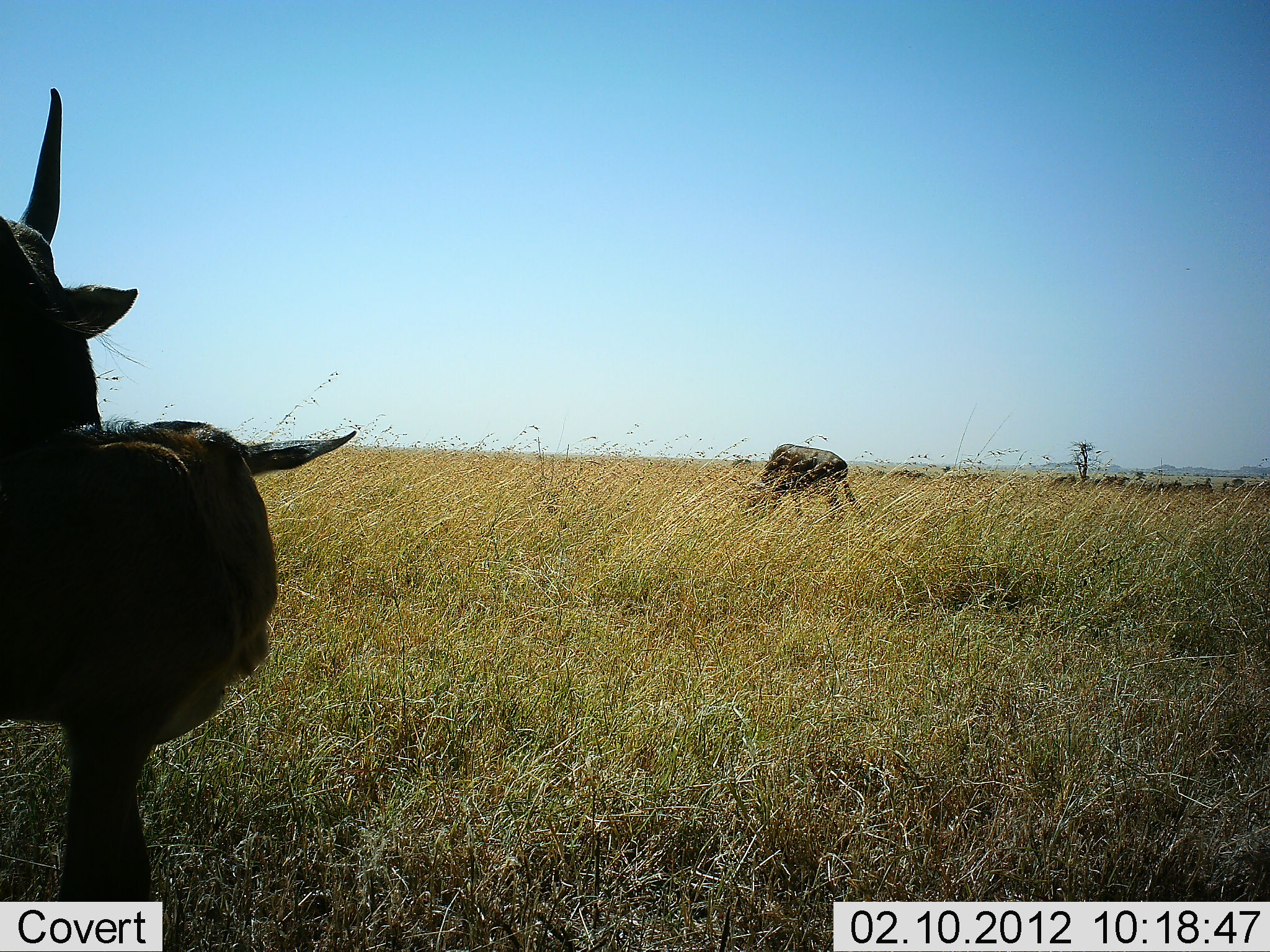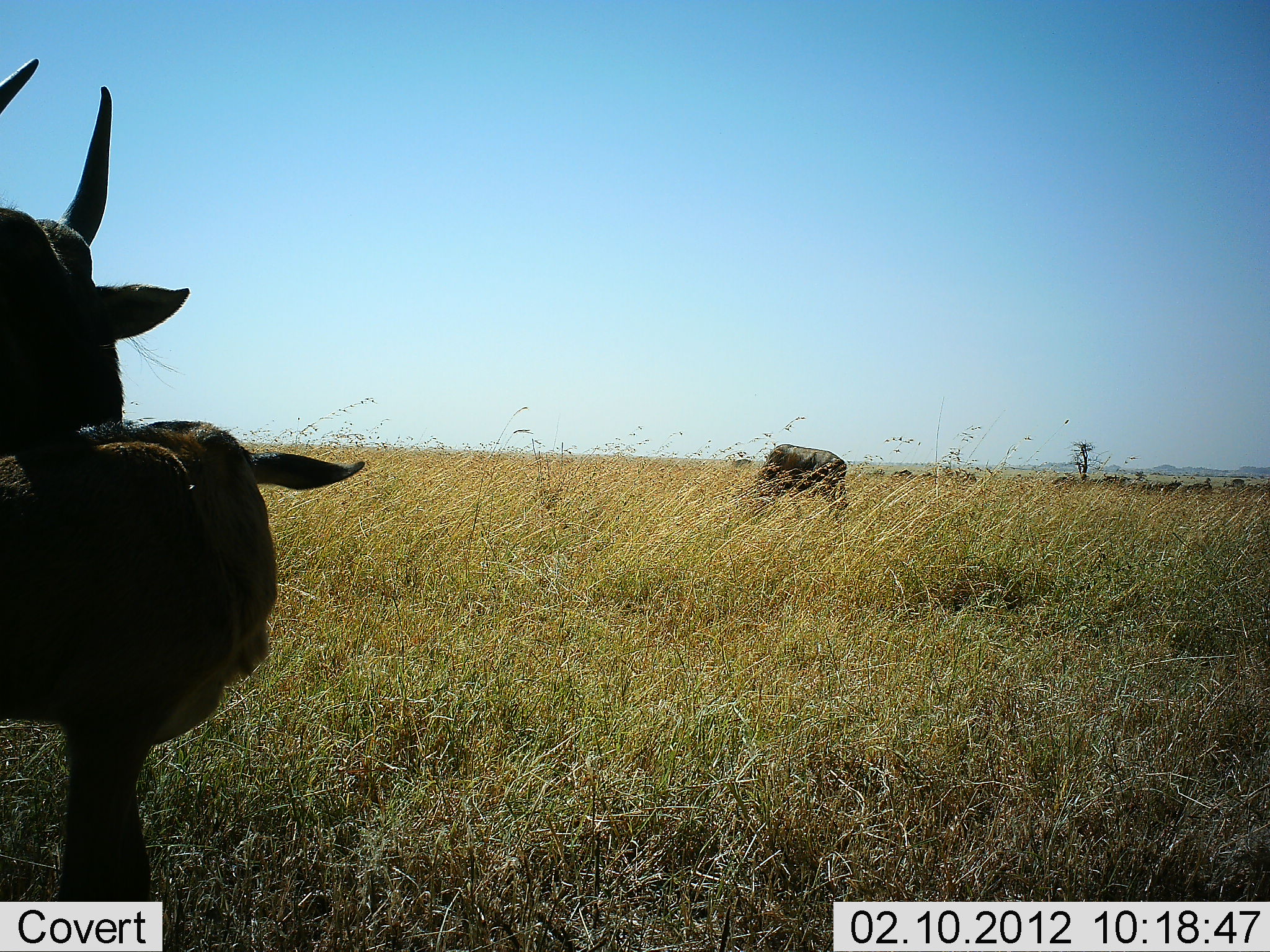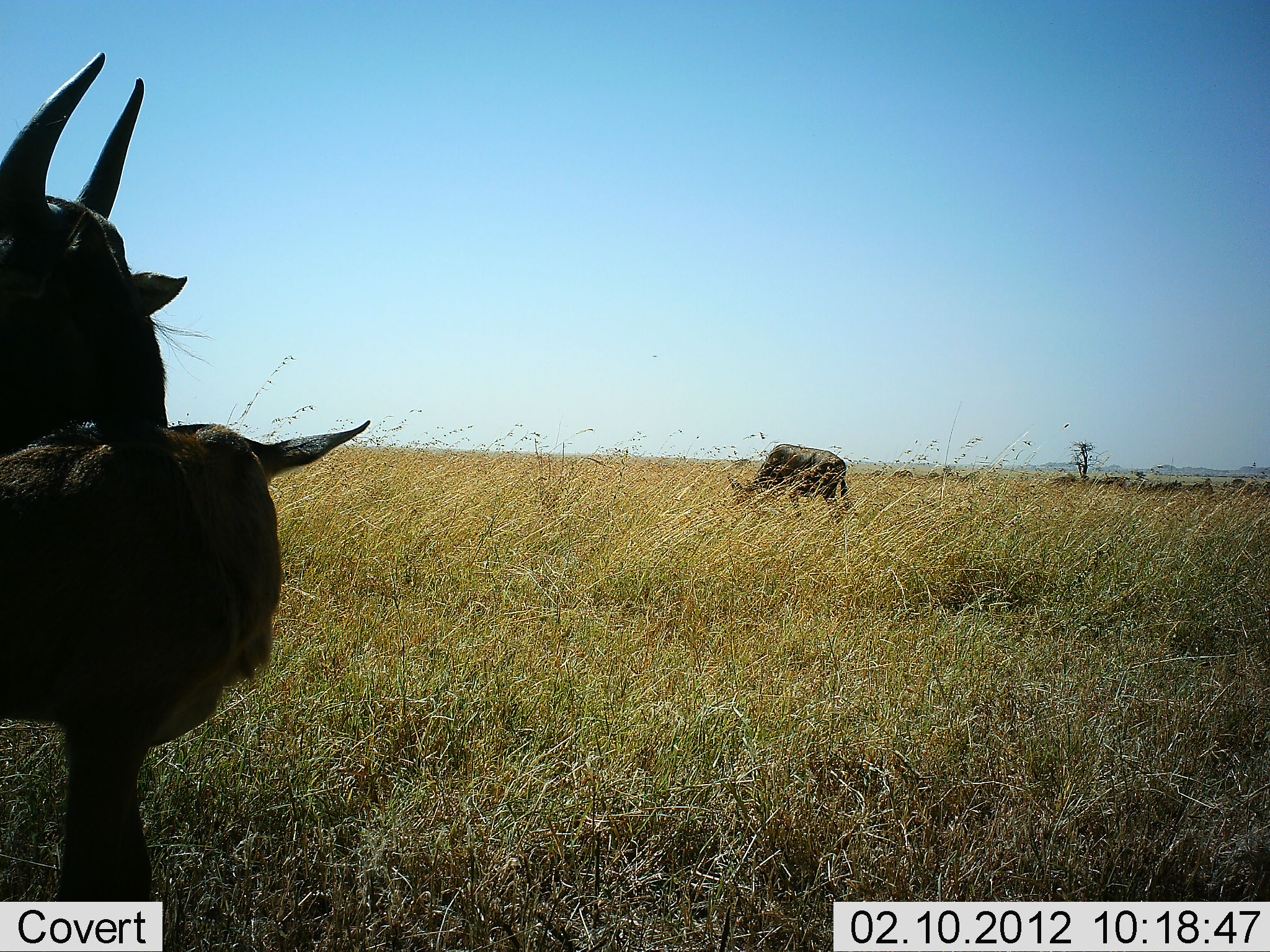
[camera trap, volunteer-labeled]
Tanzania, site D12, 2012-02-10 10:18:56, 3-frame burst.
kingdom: Animalia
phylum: Chordata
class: Mammalia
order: Artiodactyla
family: Bovidae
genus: Connochaetes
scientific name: Connochaetes taurinus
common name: blue wildebeest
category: wildebeest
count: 3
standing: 77%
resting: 8%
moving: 8%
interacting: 27%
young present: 62%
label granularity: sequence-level